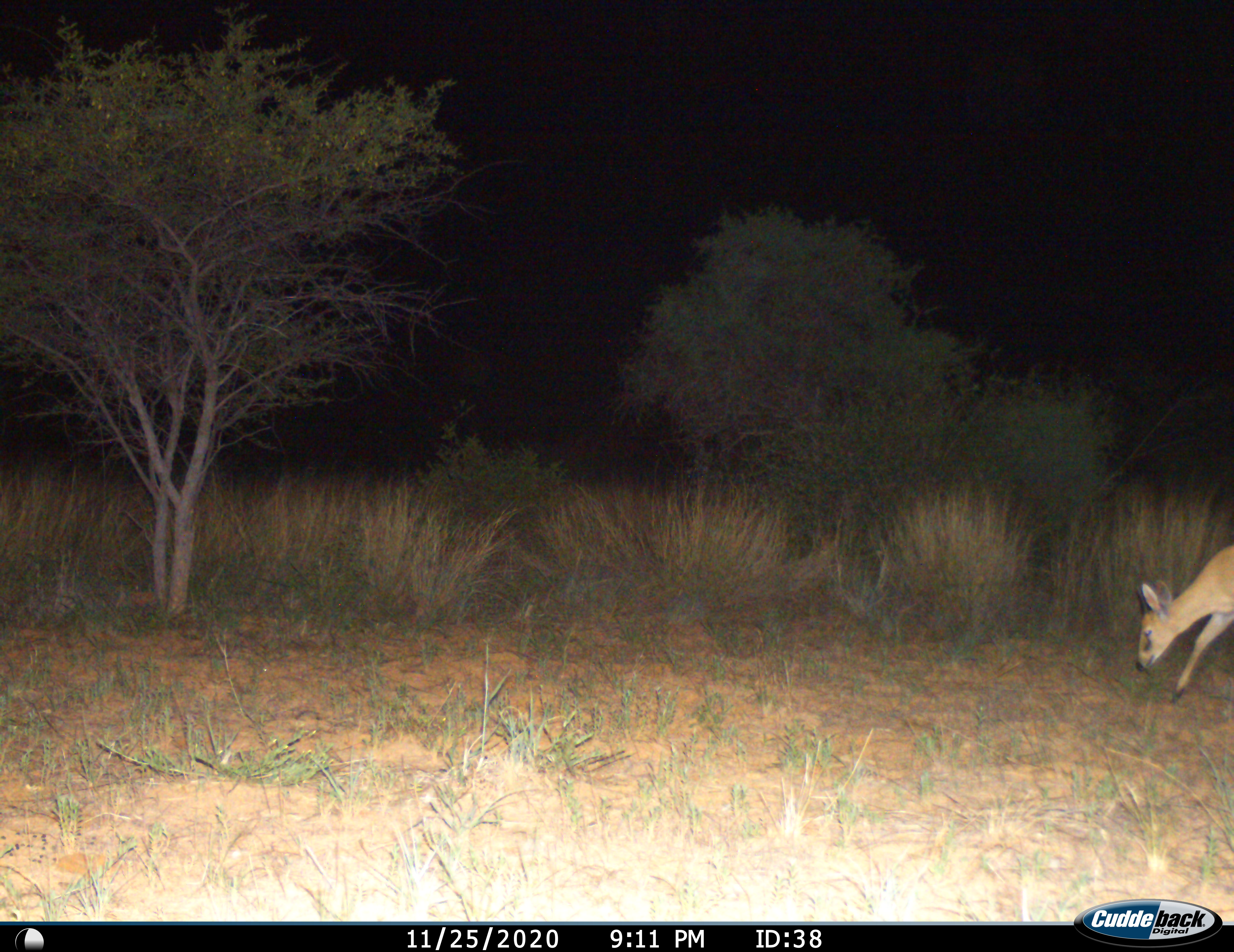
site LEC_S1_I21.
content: unidentified animal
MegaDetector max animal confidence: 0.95